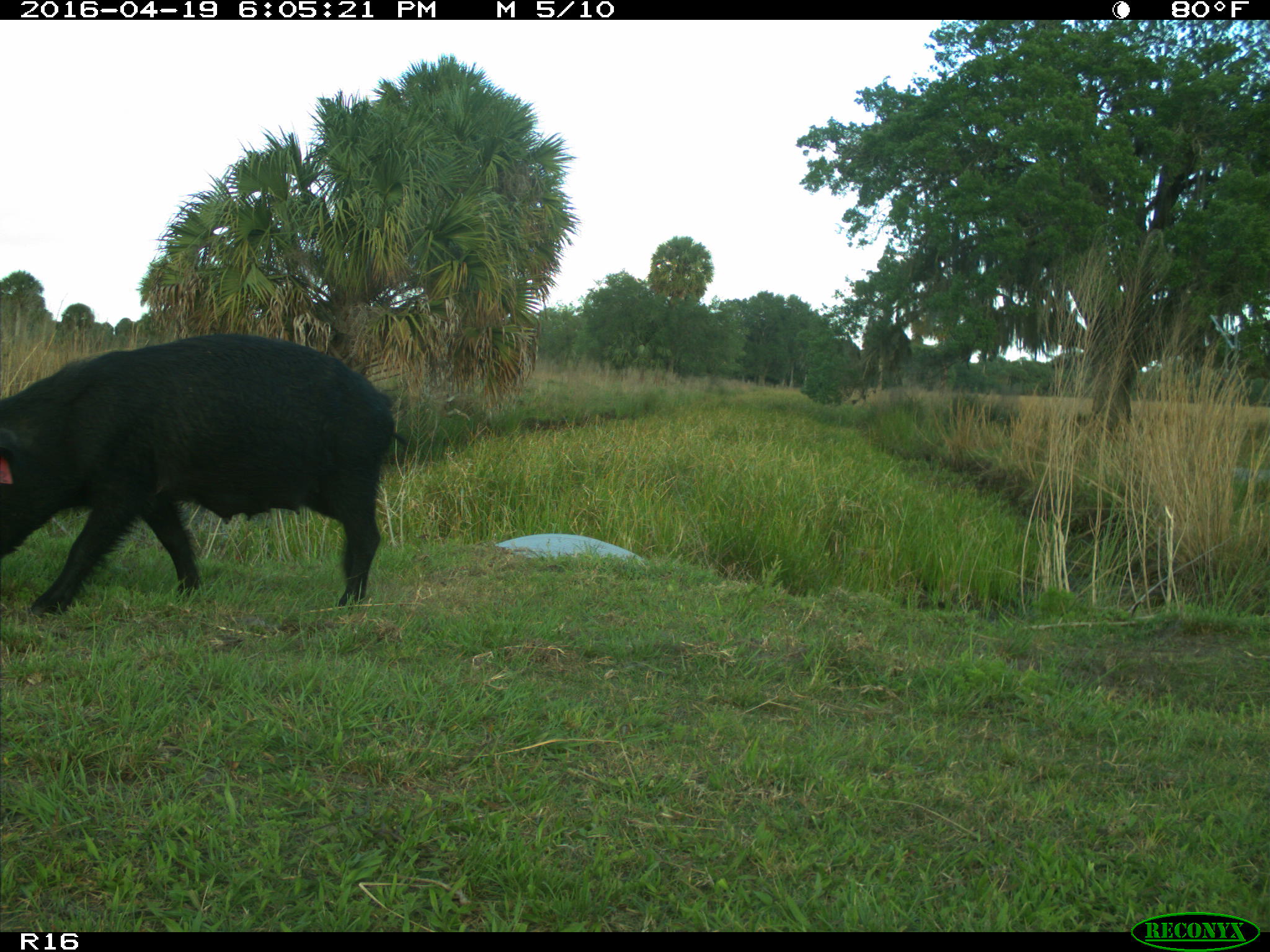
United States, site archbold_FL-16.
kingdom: Animalia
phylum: Chordata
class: Mammalia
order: Artiodactyla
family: Suidae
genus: Sus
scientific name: Sus scrofa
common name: wild boar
Sus scrofa (wild boar).